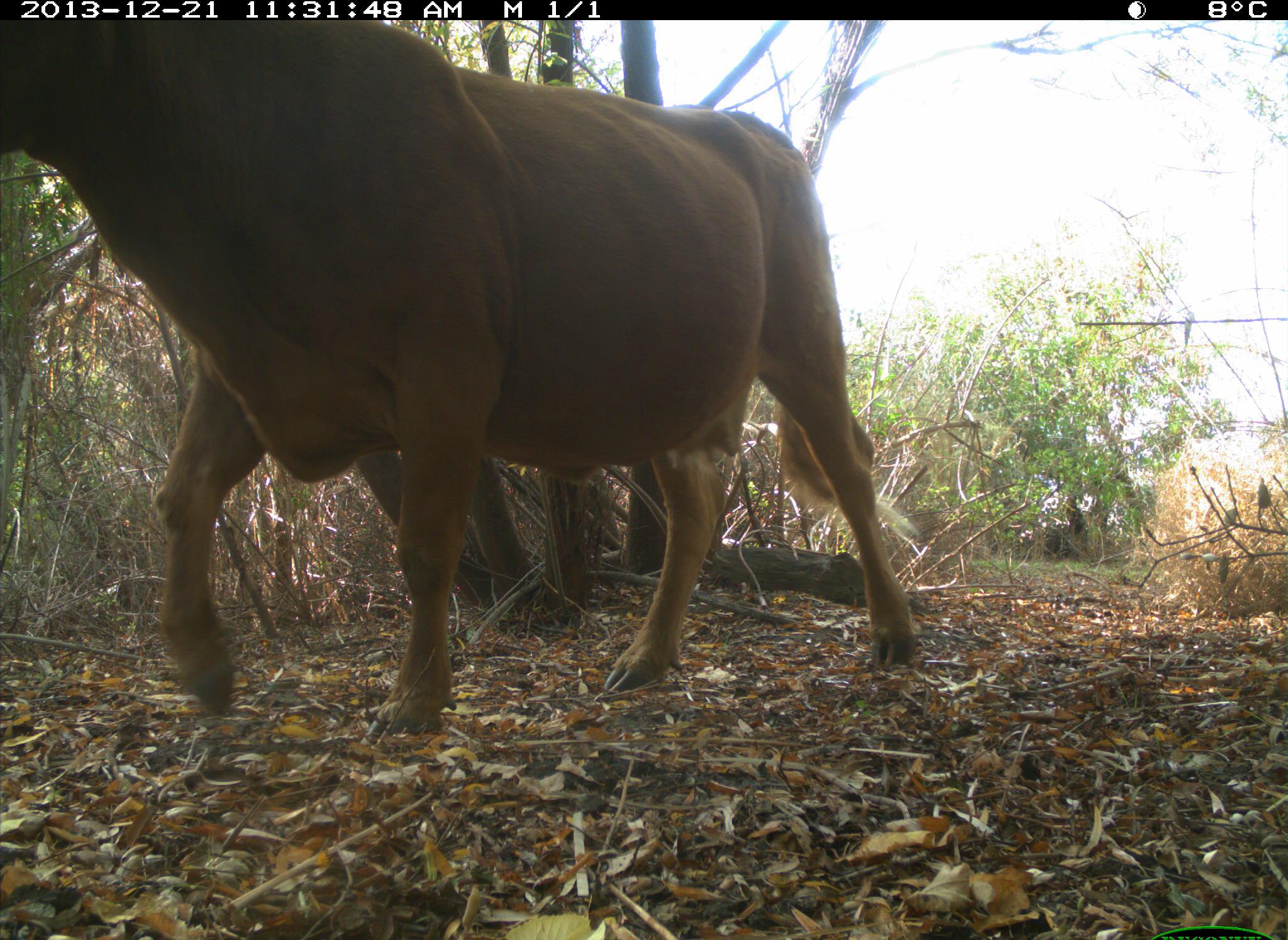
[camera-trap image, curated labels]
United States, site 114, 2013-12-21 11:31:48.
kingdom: Animalia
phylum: Chordata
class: Mammalia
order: Artiodactyla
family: Bovidae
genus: Bos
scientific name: Bos taurus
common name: cow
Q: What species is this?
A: Cow (Bos taurus).